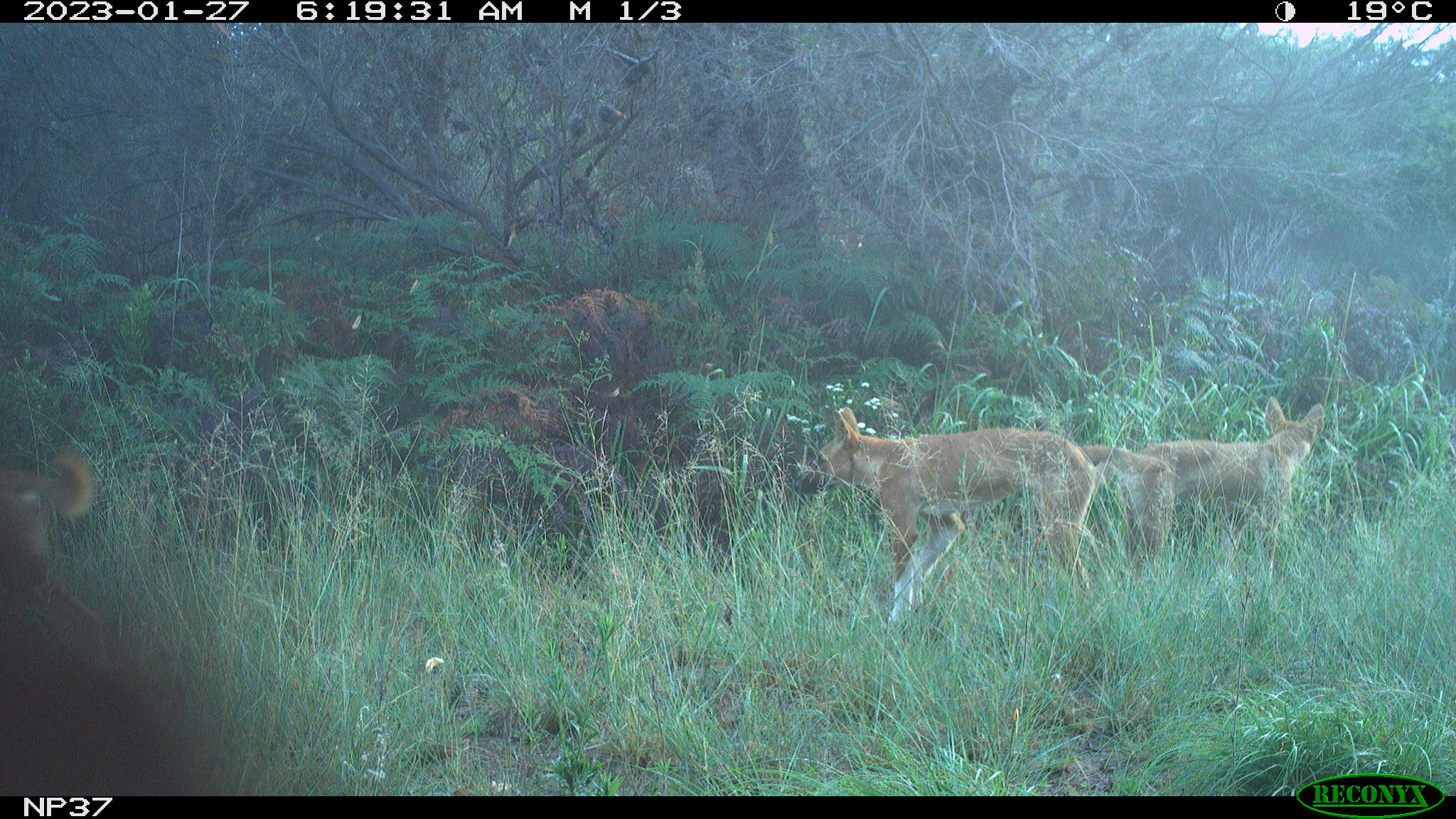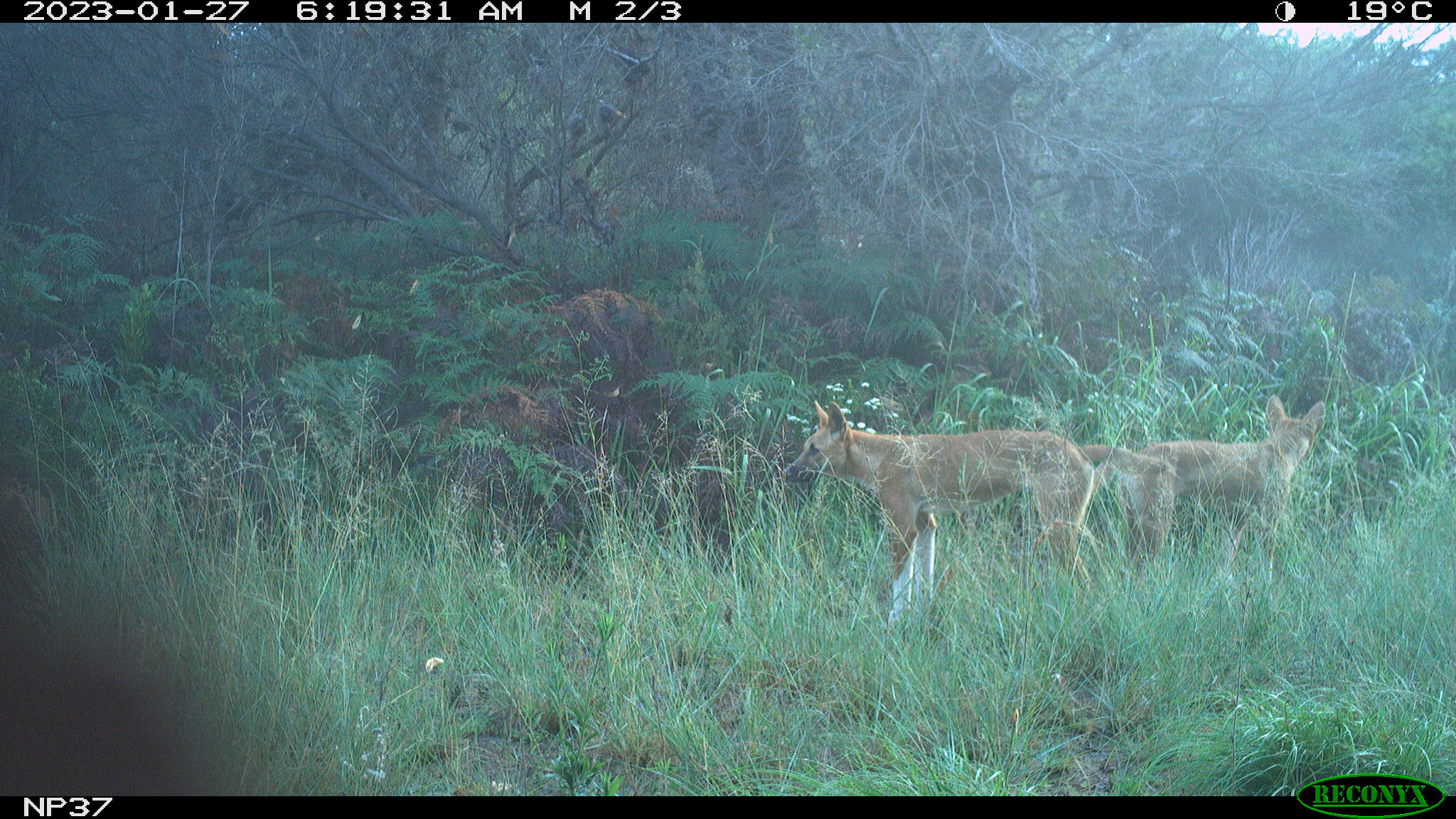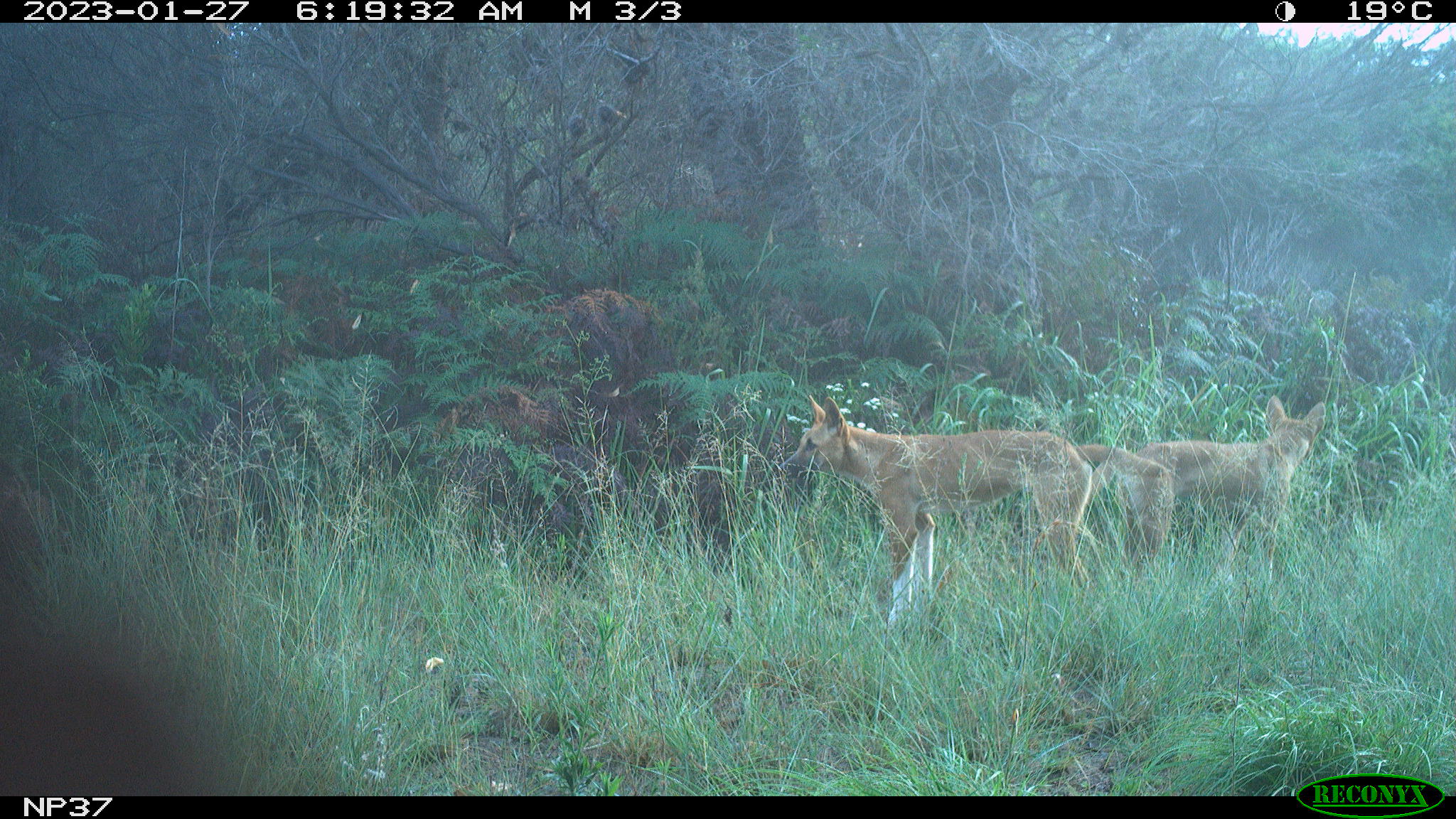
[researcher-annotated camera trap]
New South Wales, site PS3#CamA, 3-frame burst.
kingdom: Animalia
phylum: Chordata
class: Mammalia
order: Carnivora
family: Canidae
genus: Canis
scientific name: Canis familiaris dingo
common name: dingo